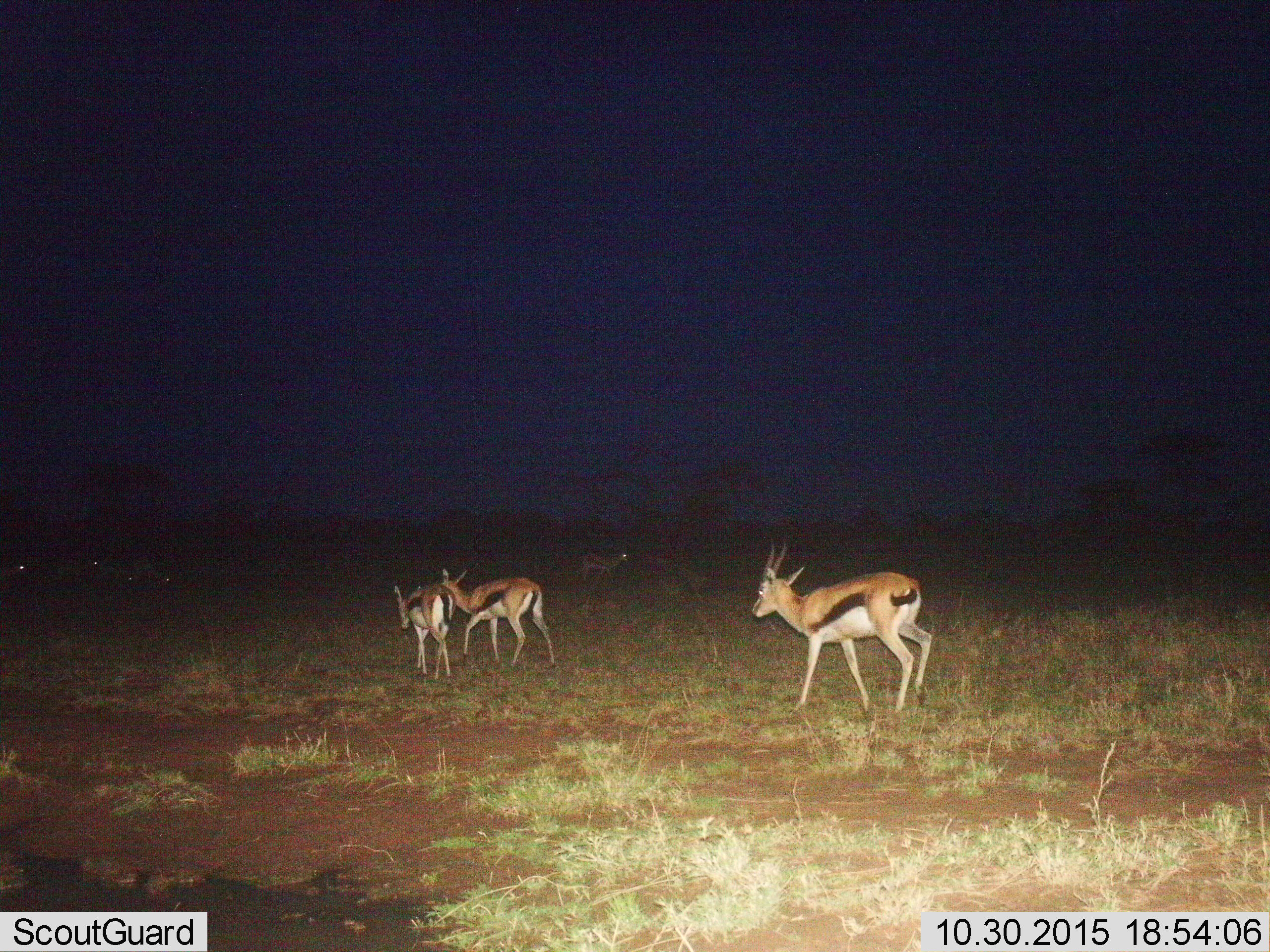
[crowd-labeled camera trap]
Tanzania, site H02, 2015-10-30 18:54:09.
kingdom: Animalia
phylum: Chordata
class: Mammalia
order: Artiodactyla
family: Bovidae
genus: Eudorcas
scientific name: Eudorcas thomsonii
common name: thomson's gazelle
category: gazellethomsons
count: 8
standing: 33%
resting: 0%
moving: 100%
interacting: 11%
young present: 11%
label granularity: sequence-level